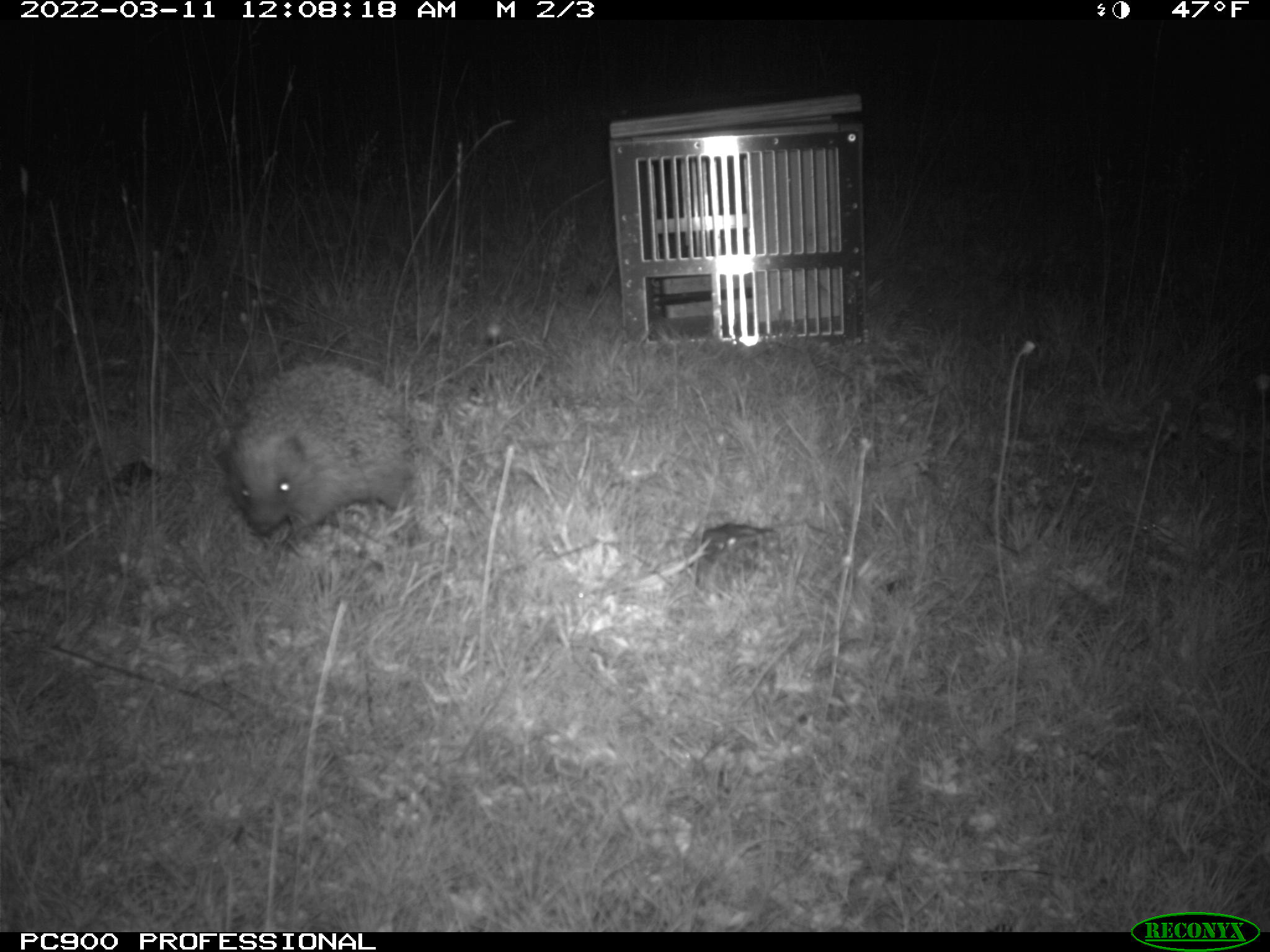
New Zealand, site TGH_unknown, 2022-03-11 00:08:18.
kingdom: Animalia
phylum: Chordata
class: Mammalia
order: Eulipotyphla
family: Erinaceidae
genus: Erinaceus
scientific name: Erinaceus europaeus europaeus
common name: european hedgehog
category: hedgehog